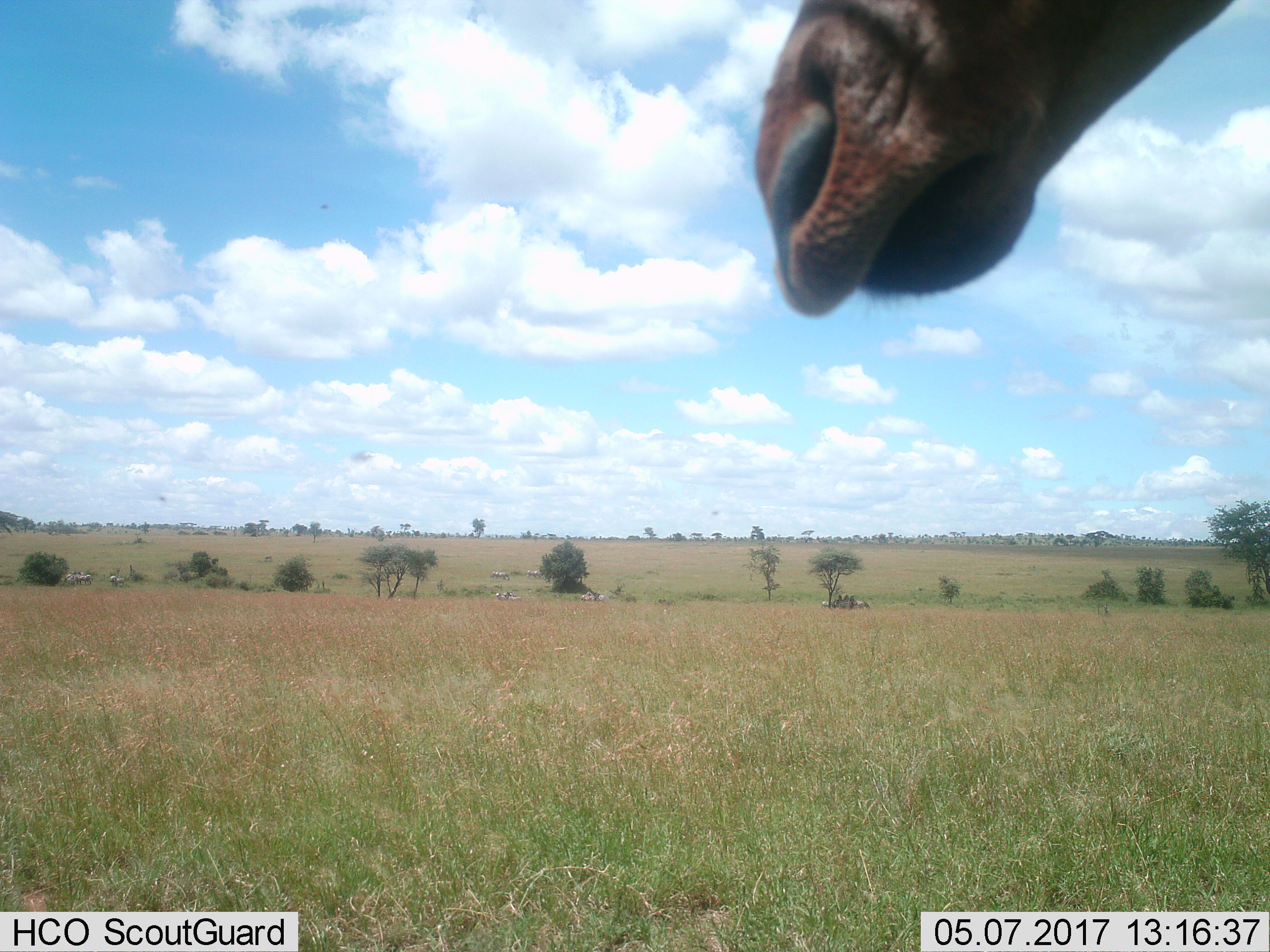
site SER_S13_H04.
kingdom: Animalia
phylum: Chordata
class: Mammalia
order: Artiodactyla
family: Giraffidae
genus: Giraffa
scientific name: Giraffa camelopardalis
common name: giraffe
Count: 1.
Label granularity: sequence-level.